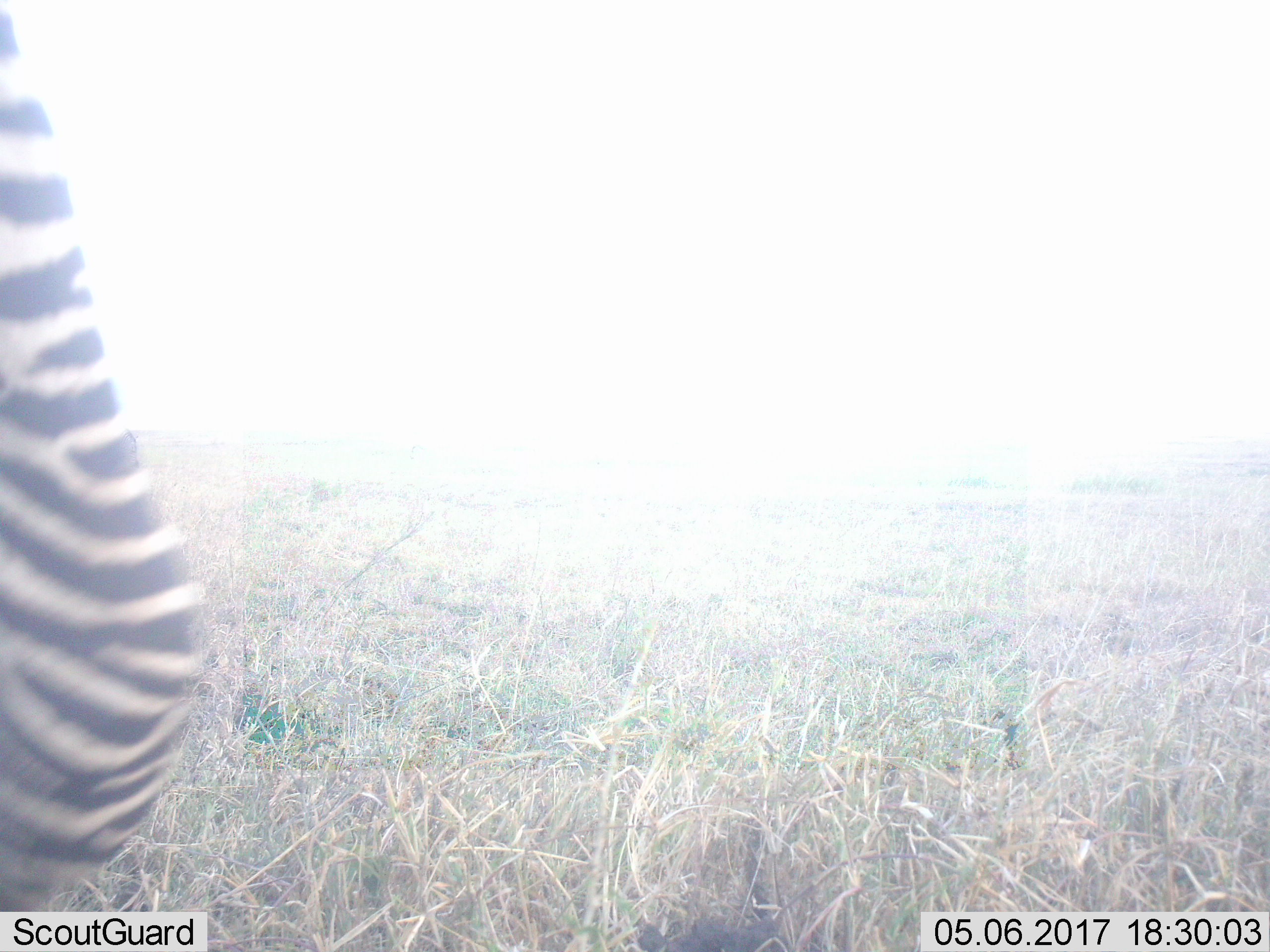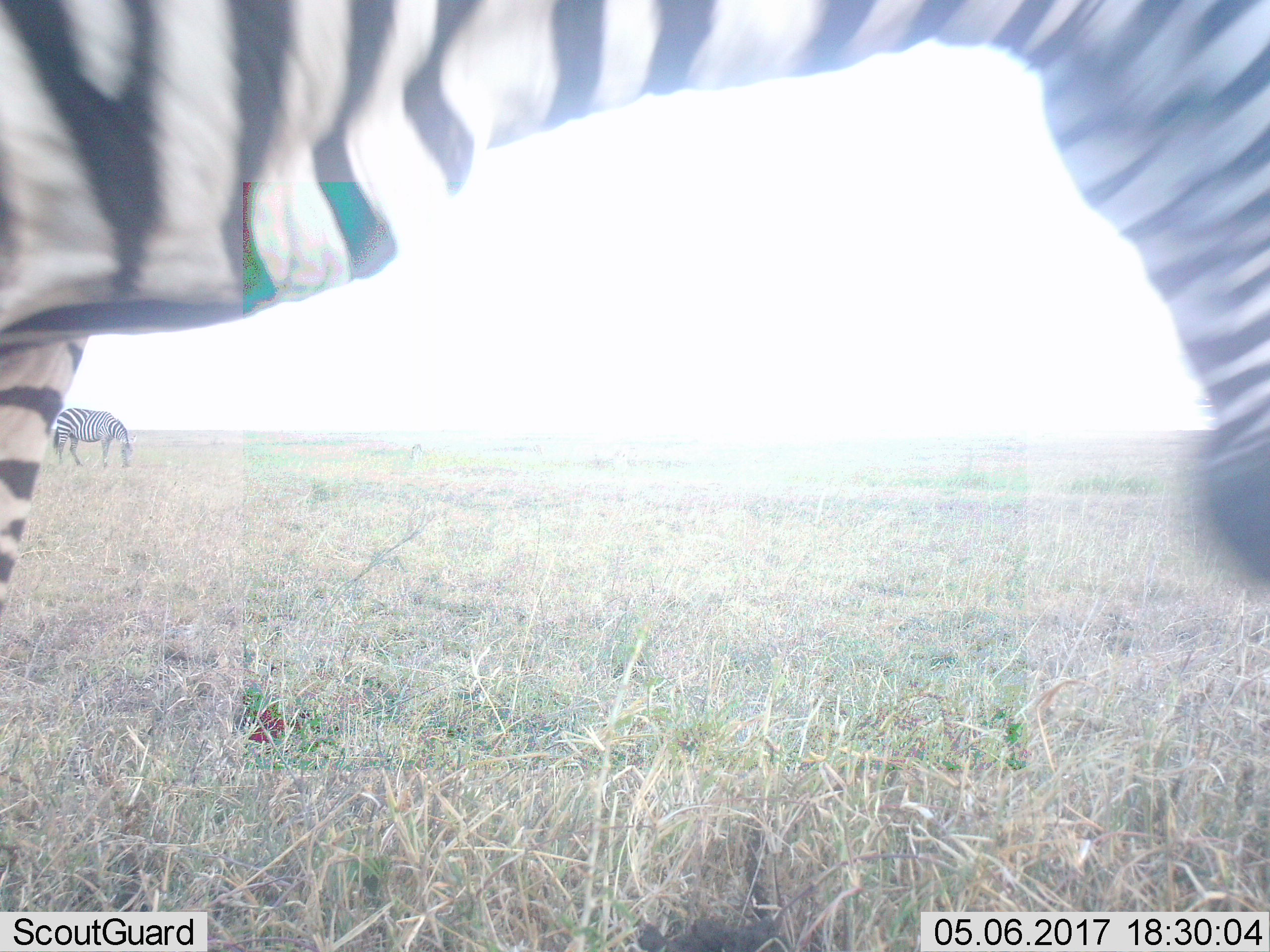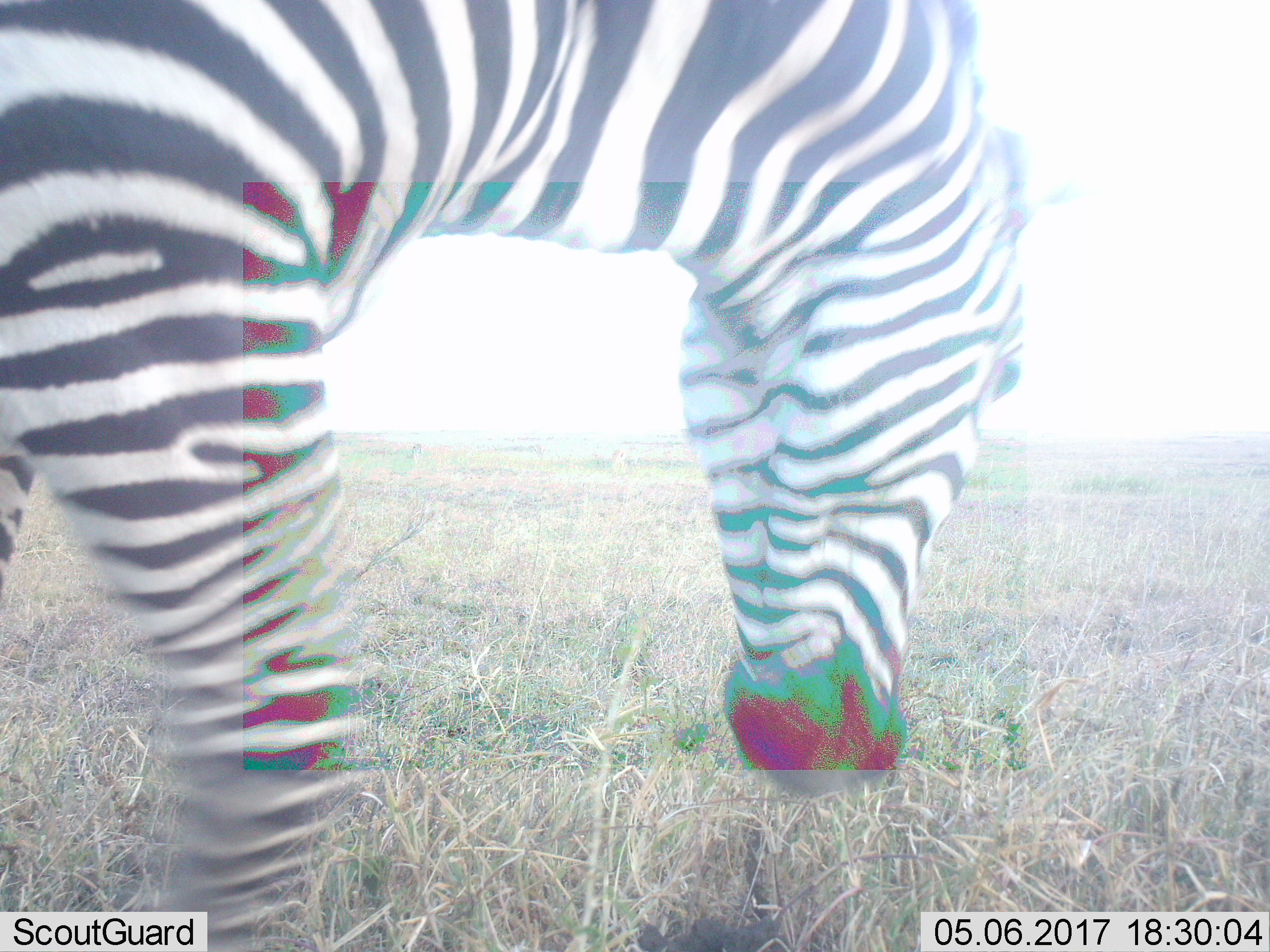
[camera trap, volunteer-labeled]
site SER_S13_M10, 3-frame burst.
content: unidentified animal